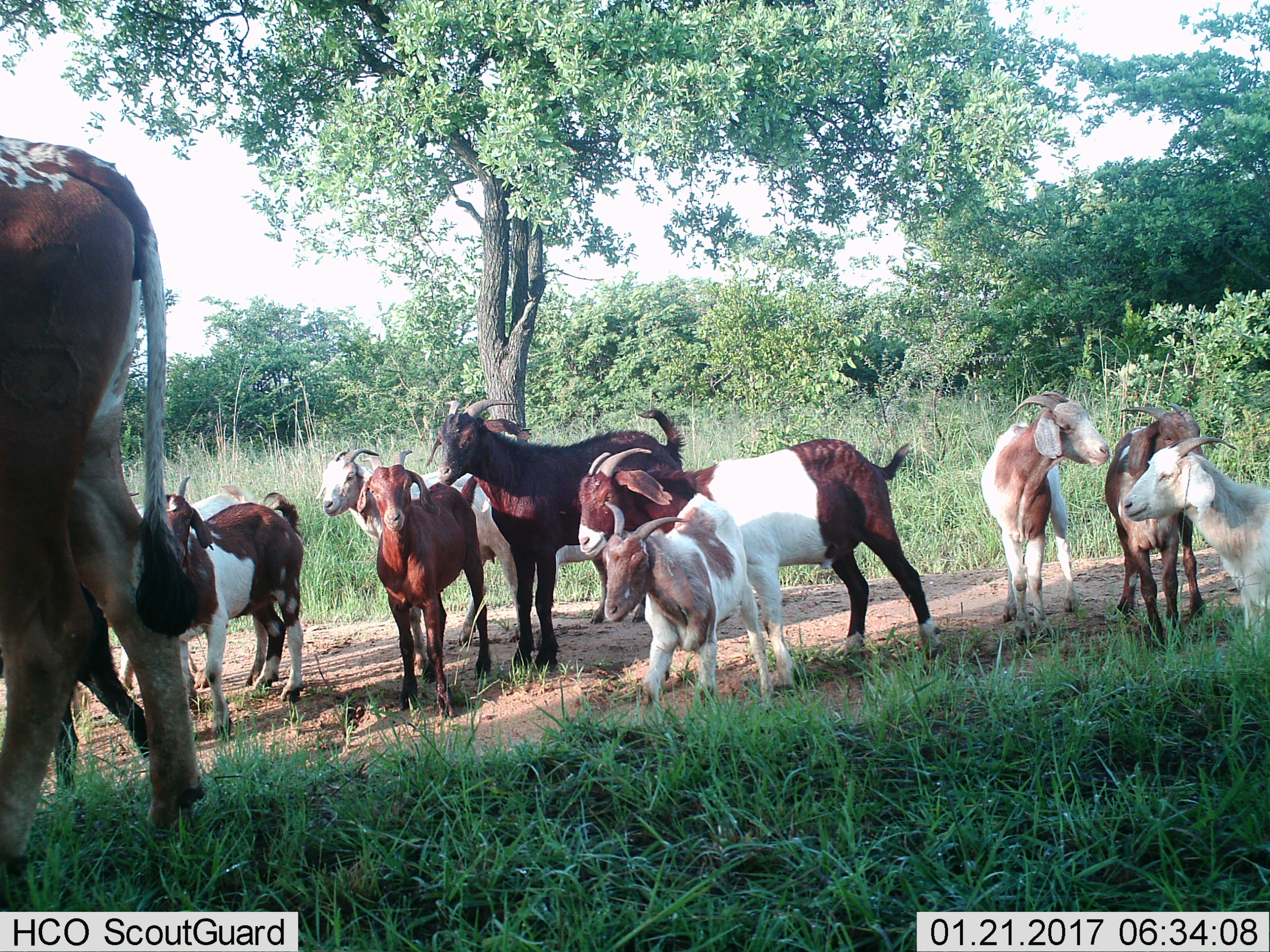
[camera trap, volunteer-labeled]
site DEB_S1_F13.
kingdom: Animalia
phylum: Chordata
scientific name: Vertebrata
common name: domestic animal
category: domesticanimal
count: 11-50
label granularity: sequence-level